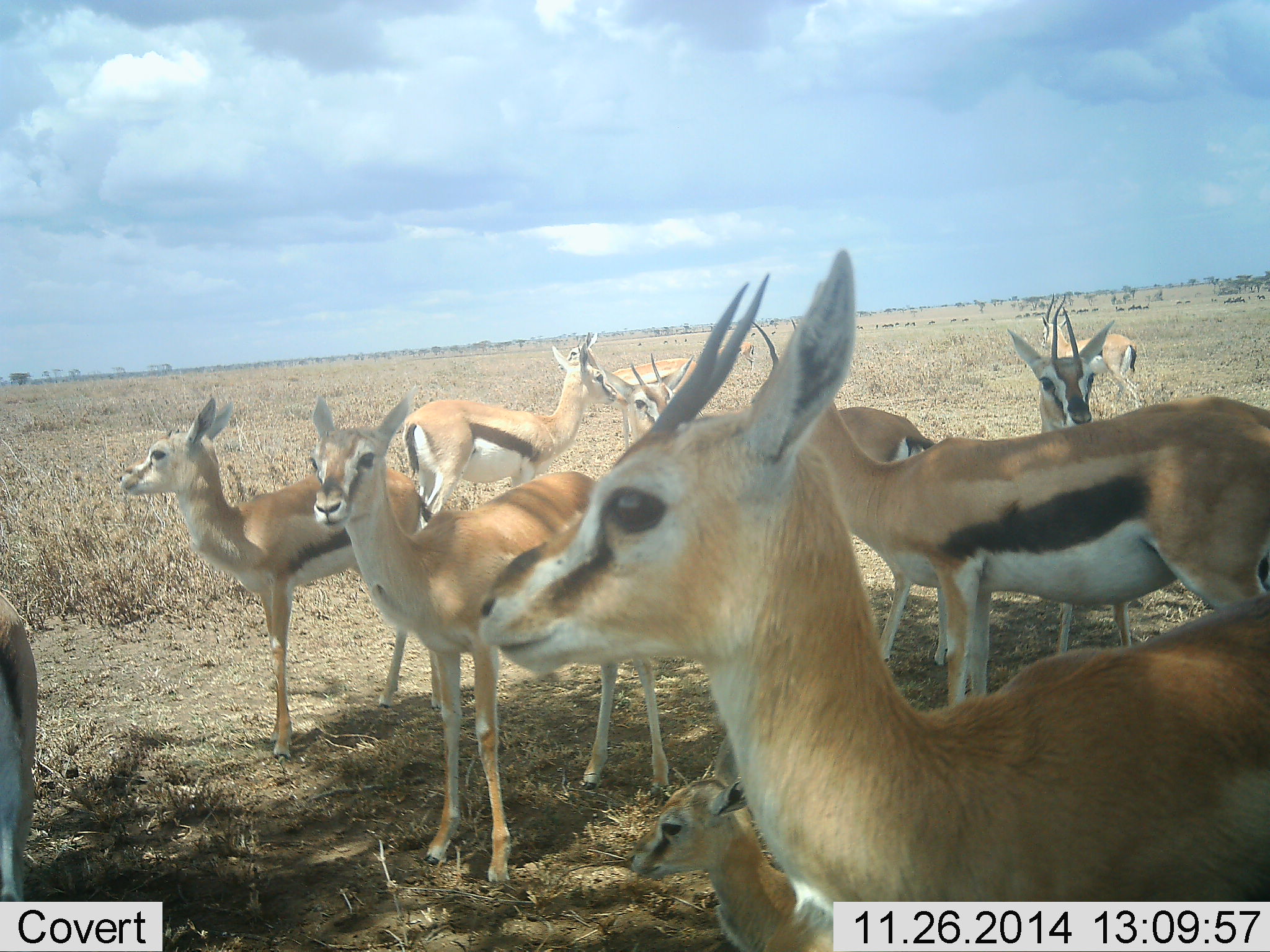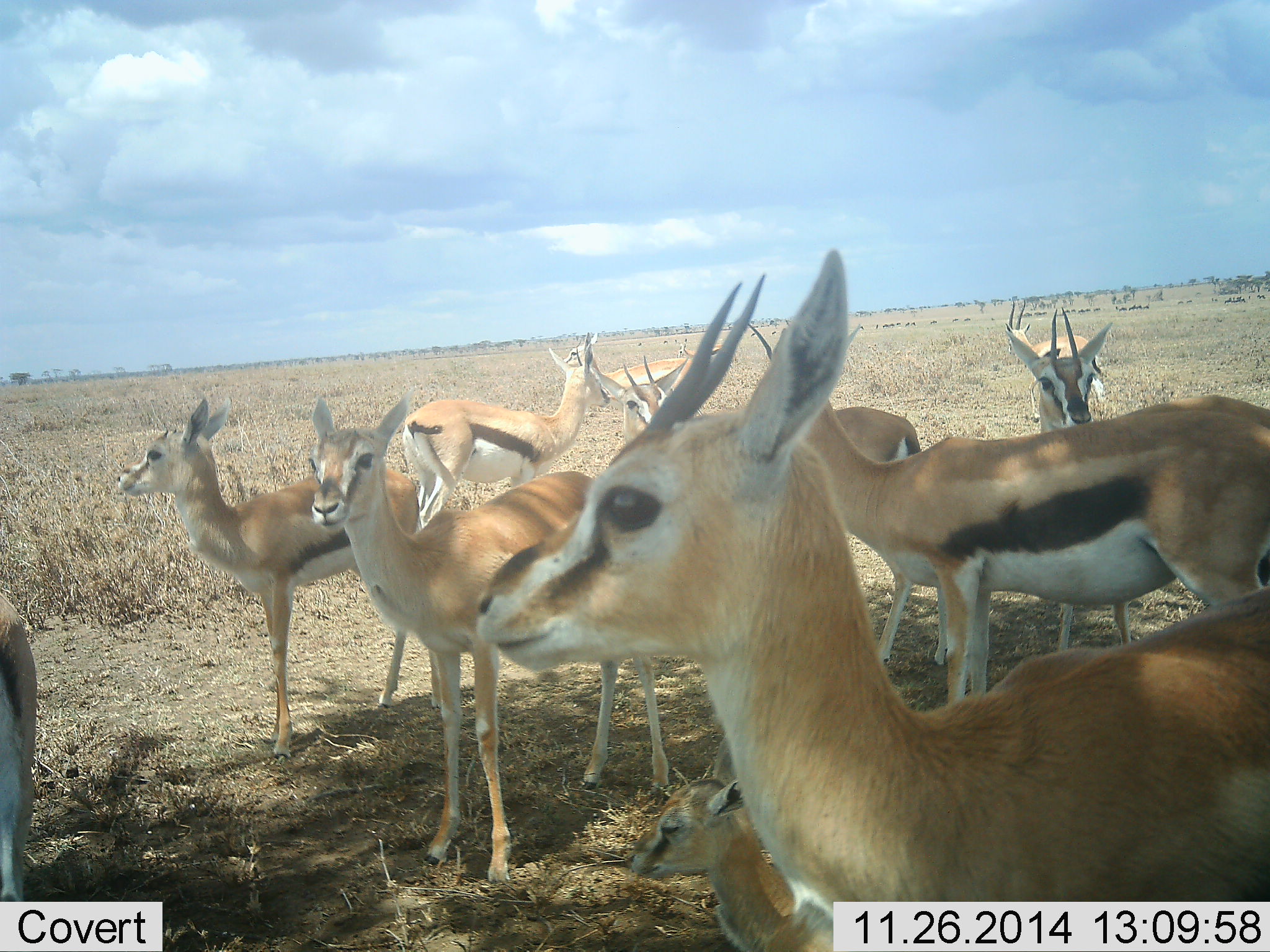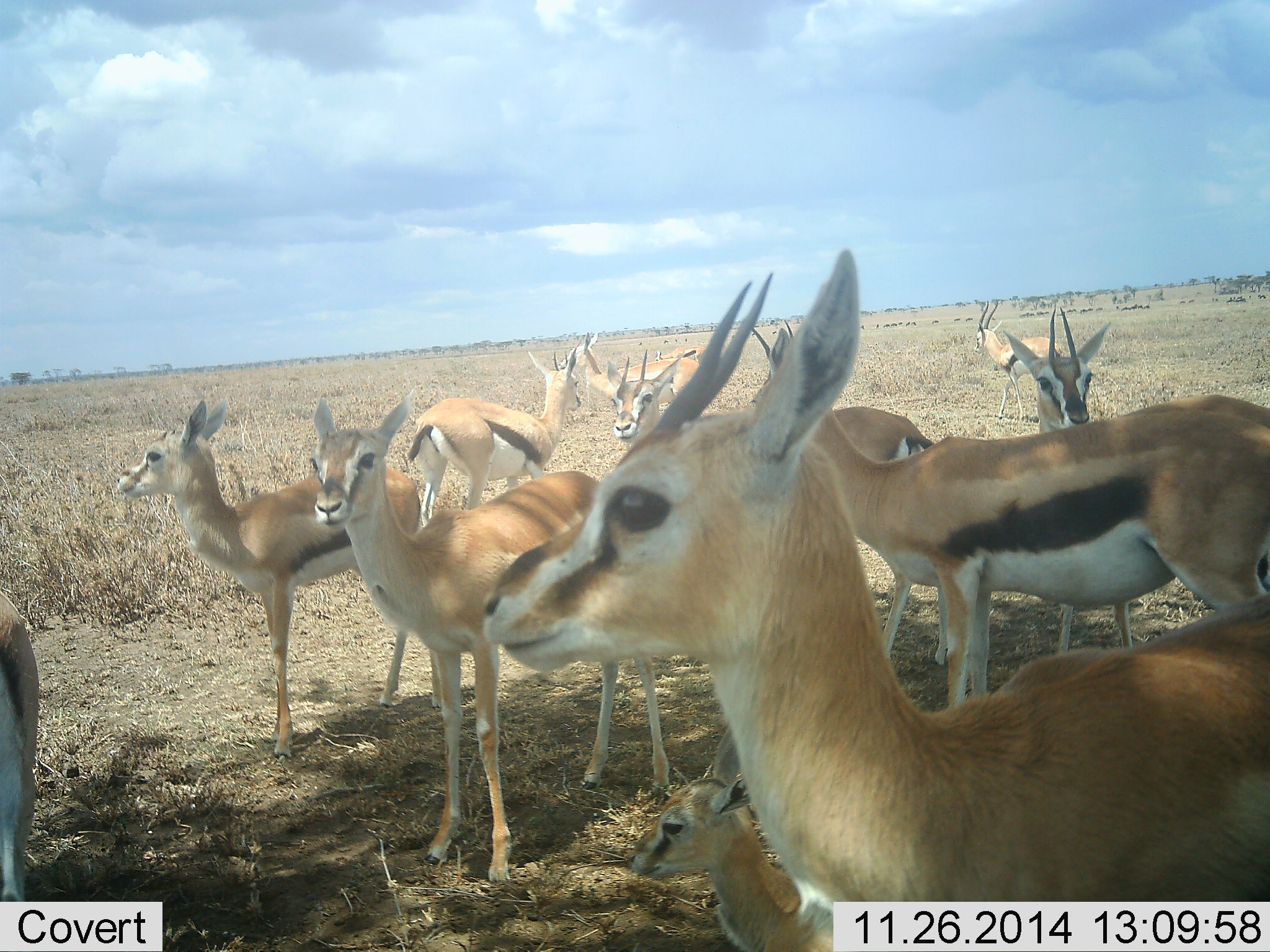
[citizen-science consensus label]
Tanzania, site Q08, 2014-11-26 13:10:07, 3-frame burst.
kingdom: Animalia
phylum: Chordata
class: Mammalia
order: Artiodactyla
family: Bovidae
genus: Eudorcas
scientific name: Eudorcas thomsonii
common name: thomson's gazelle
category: gazellethomsons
Gazellethomsons (thomson's gazelle) (Eudorcas thomsonii), count 11-50. Behavior (volunteer vote fractions): standing 90%, resting 30%, moving 40%, interacting 10%. Young present (vote fraction): 20%. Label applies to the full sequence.